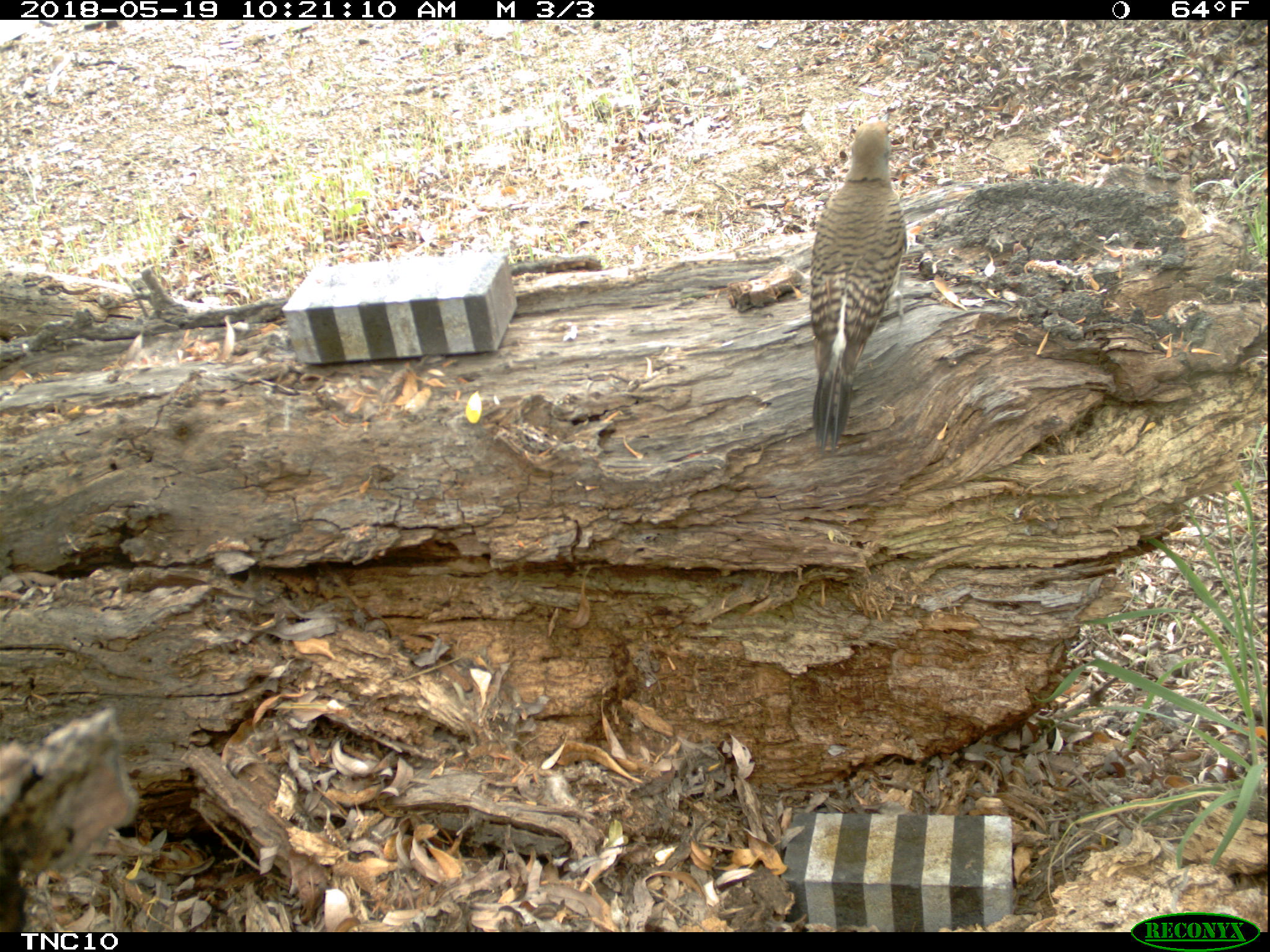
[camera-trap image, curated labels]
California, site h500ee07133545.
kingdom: Animalia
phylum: Chordata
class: Aves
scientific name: Aves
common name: bird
Bird (Aves).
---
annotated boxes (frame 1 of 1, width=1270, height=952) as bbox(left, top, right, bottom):
bird: bbox(807, 112, 907, 452)